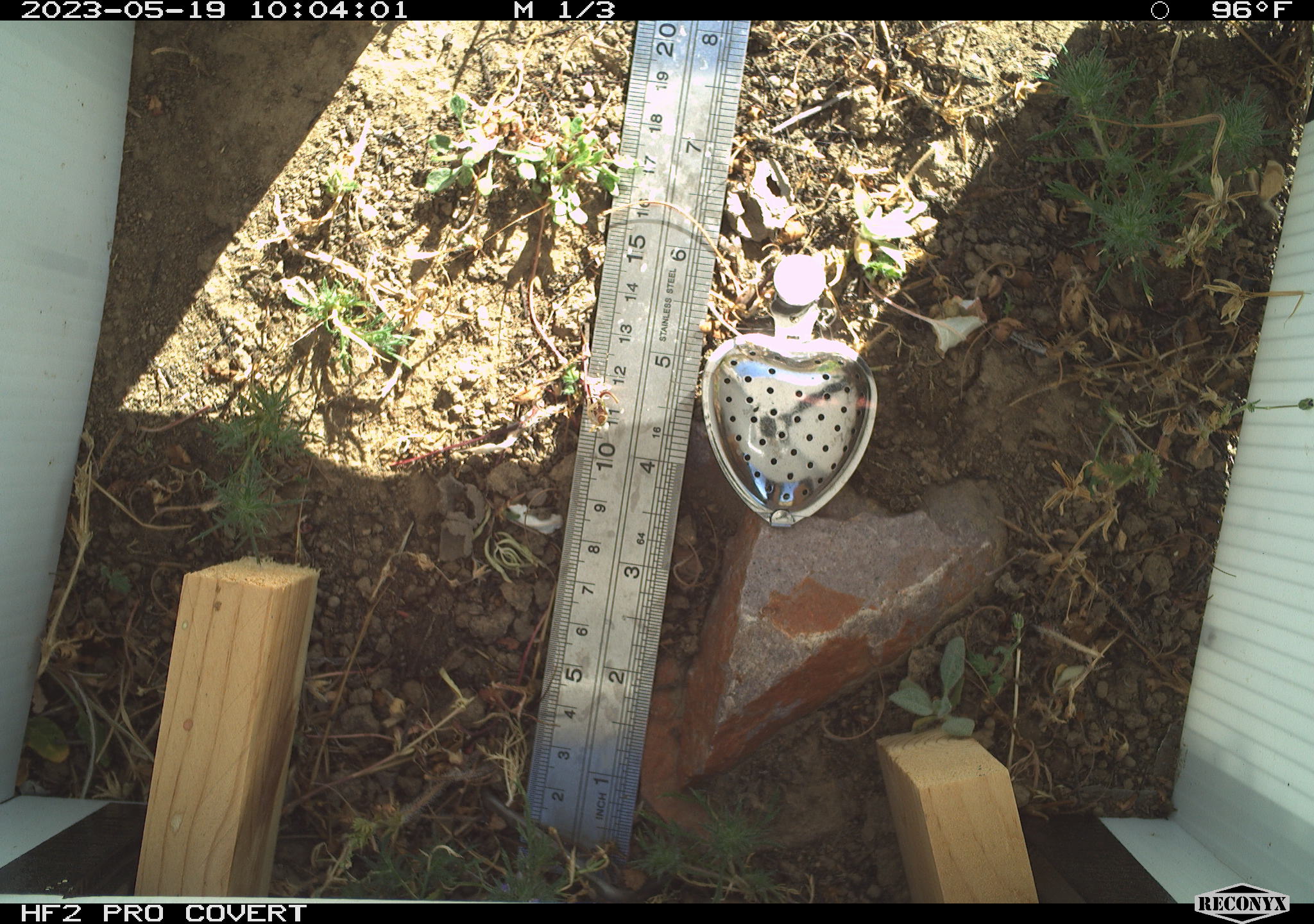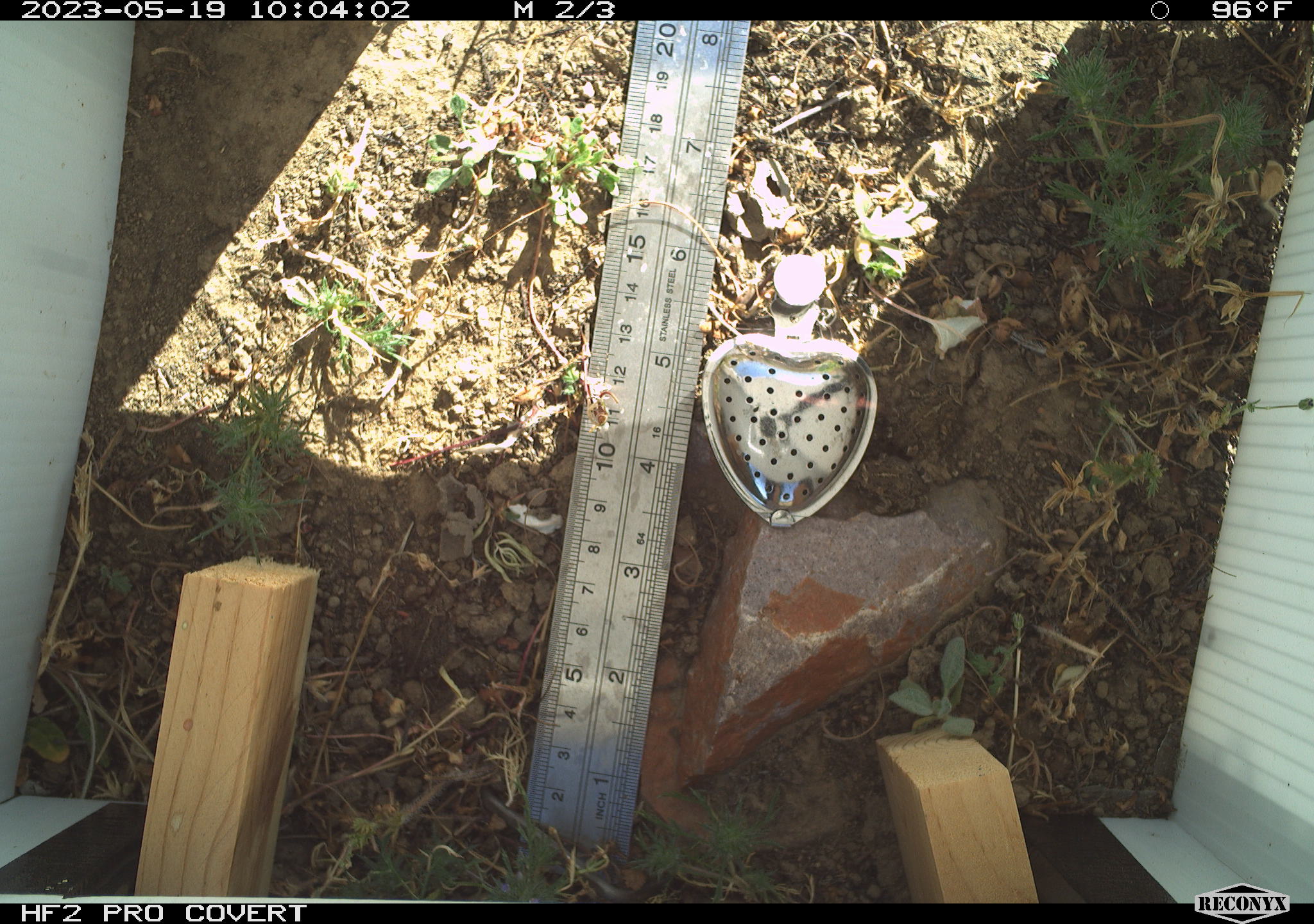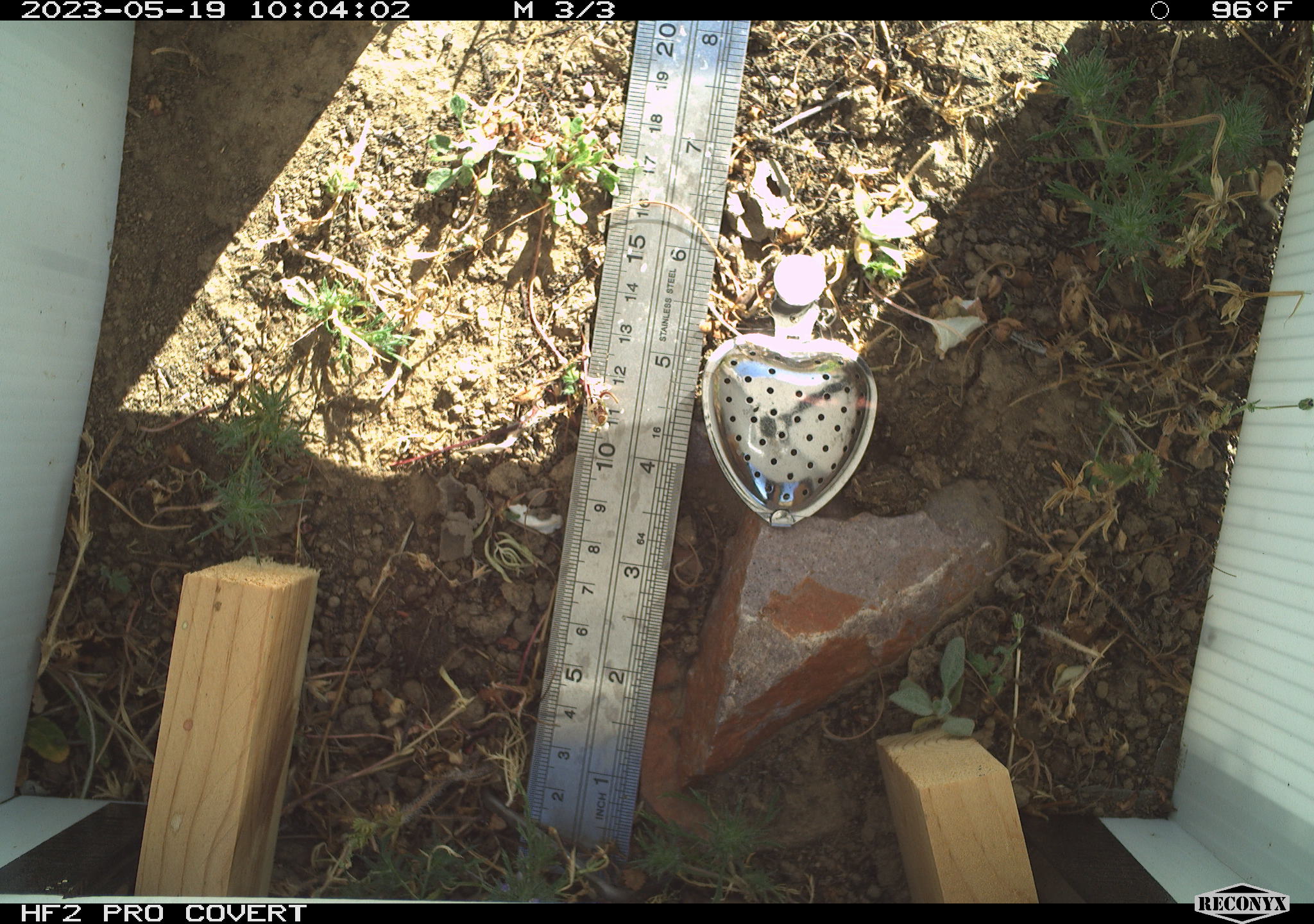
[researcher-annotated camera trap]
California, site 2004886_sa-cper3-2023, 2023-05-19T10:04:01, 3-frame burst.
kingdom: Animalia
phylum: Chordata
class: Amphibia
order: Anura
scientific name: Anura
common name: frogs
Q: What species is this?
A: Frogs (Anura).